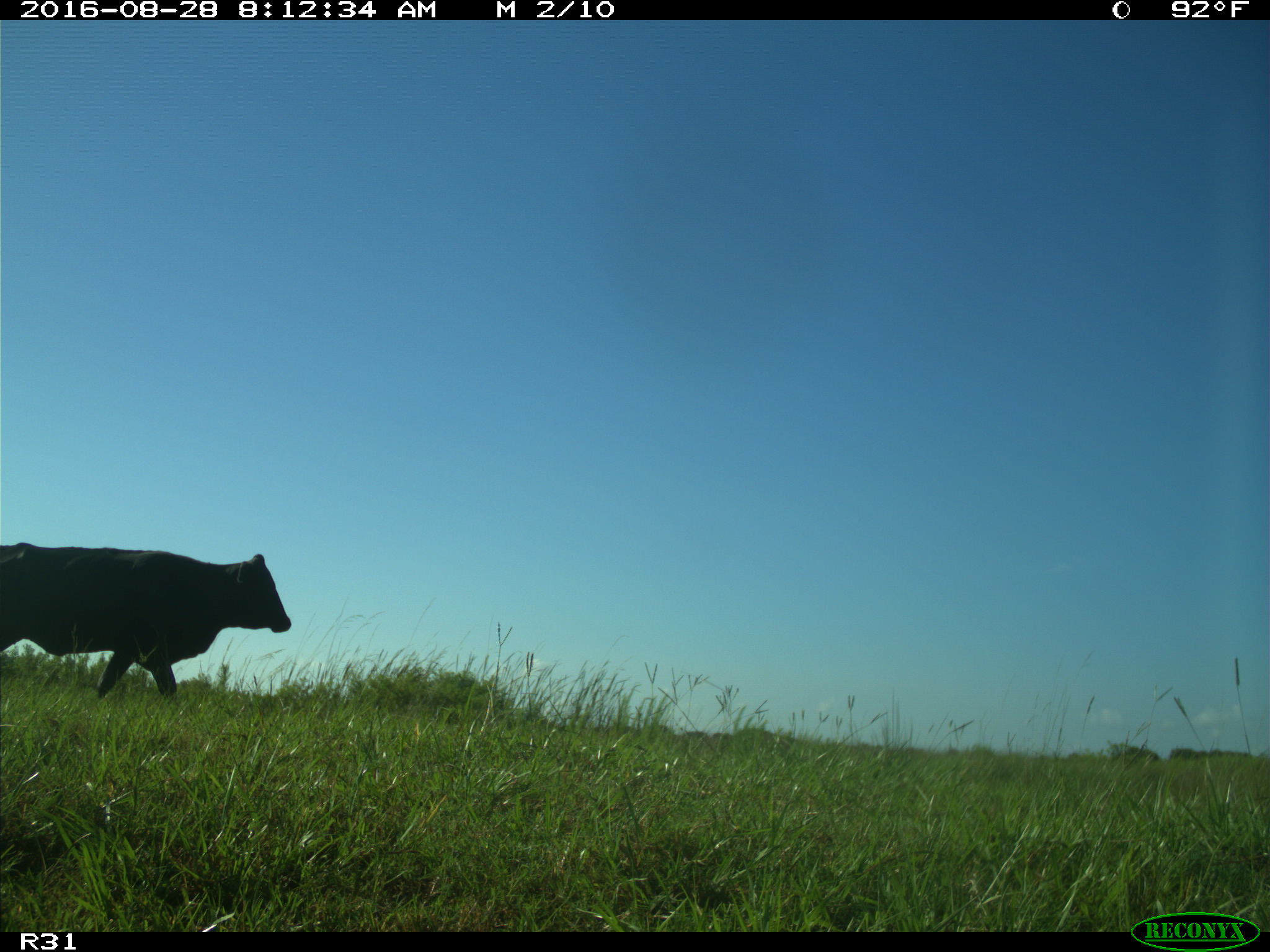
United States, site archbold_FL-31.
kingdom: Animalia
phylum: Chordata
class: Mammalia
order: Artiodactyla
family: Bovidae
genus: Bos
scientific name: Bos taurus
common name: domestic cow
Bos taurus (domestic cow).